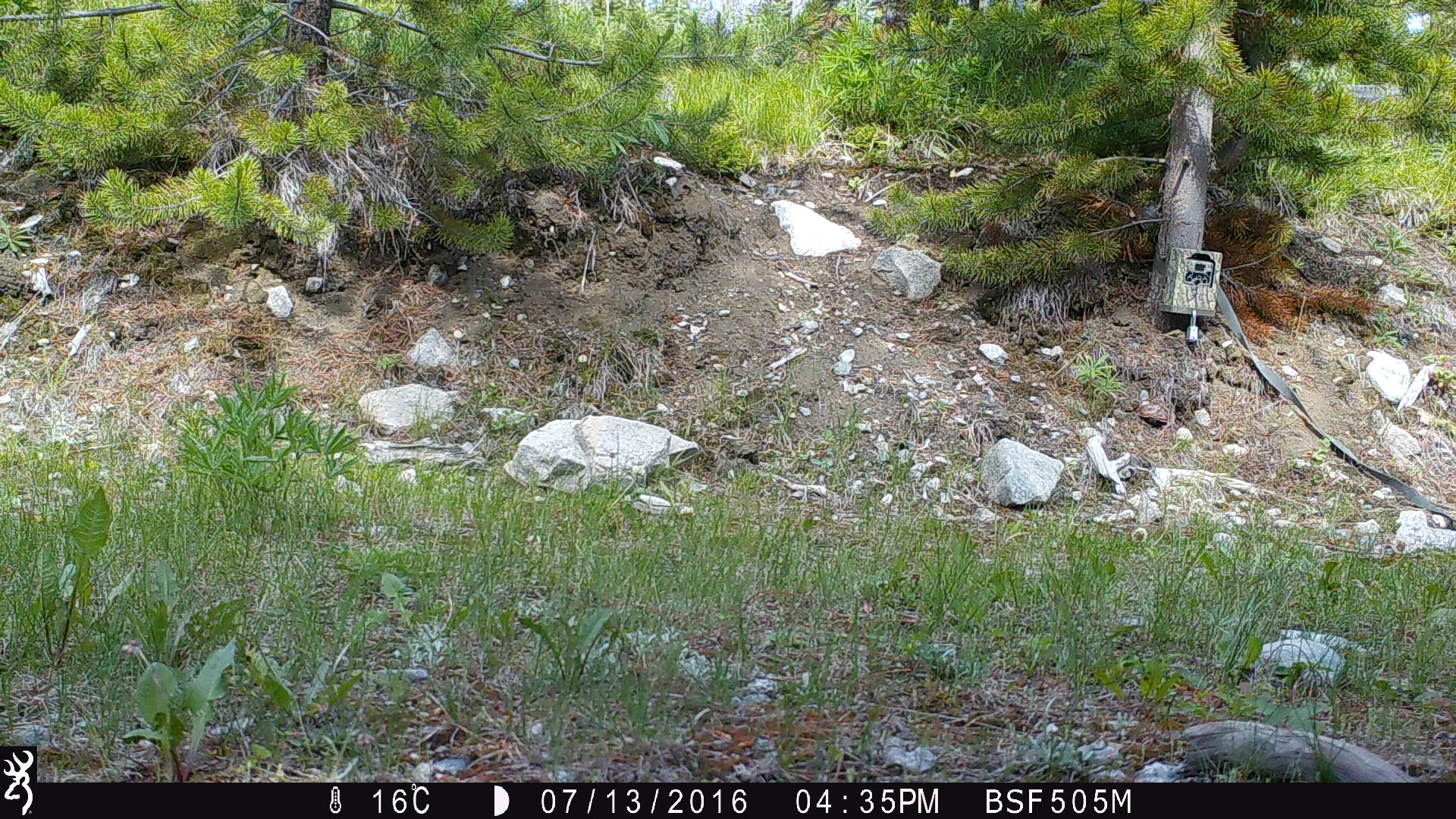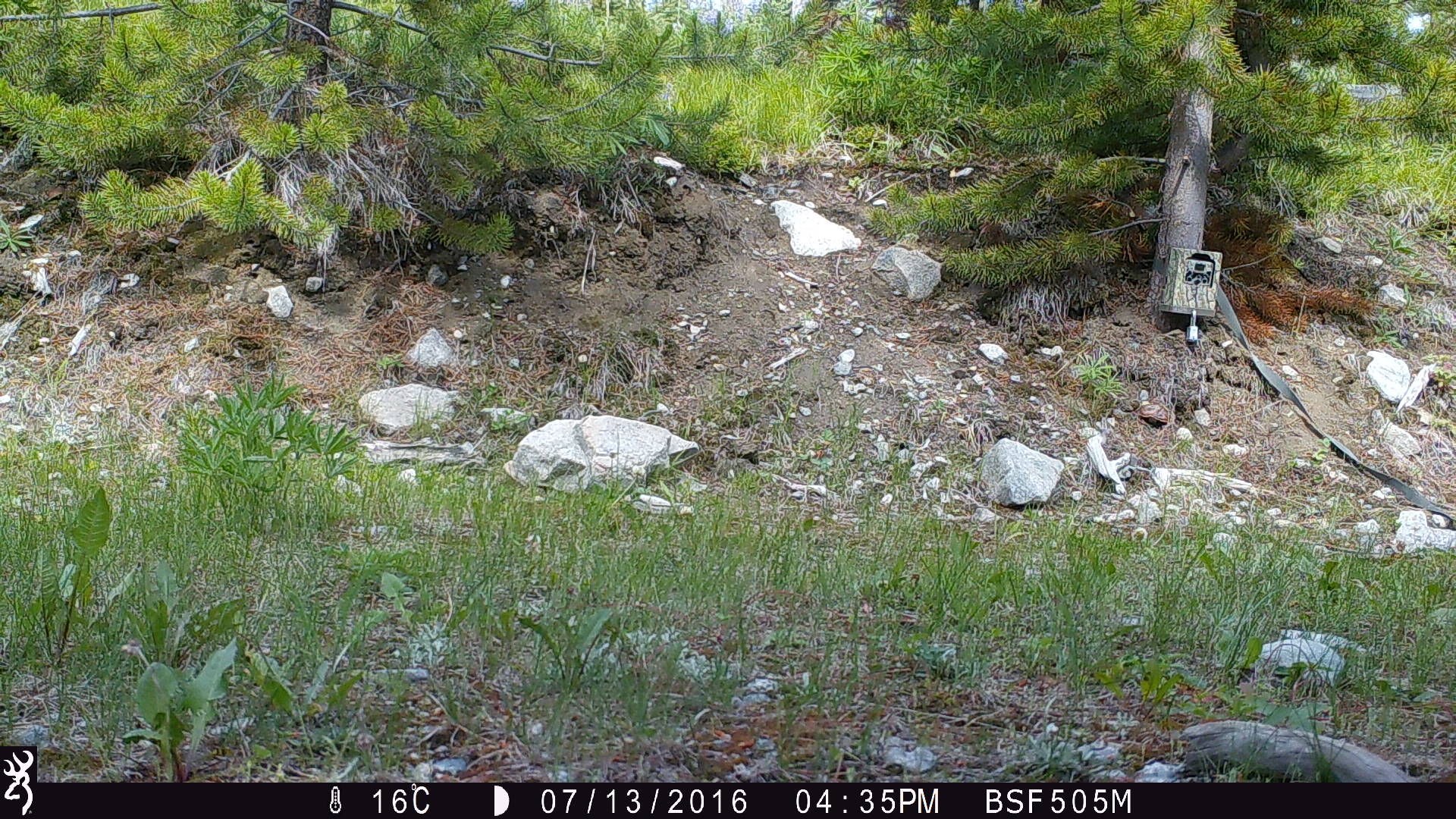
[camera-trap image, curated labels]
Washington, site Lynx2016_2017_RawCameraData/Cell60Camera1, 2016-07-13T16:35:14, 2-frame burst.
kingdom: Animalia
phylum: Chordata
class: Mammalia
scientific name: Mammalia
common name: small mammal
Small mammal (Mammalia). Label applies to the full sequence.